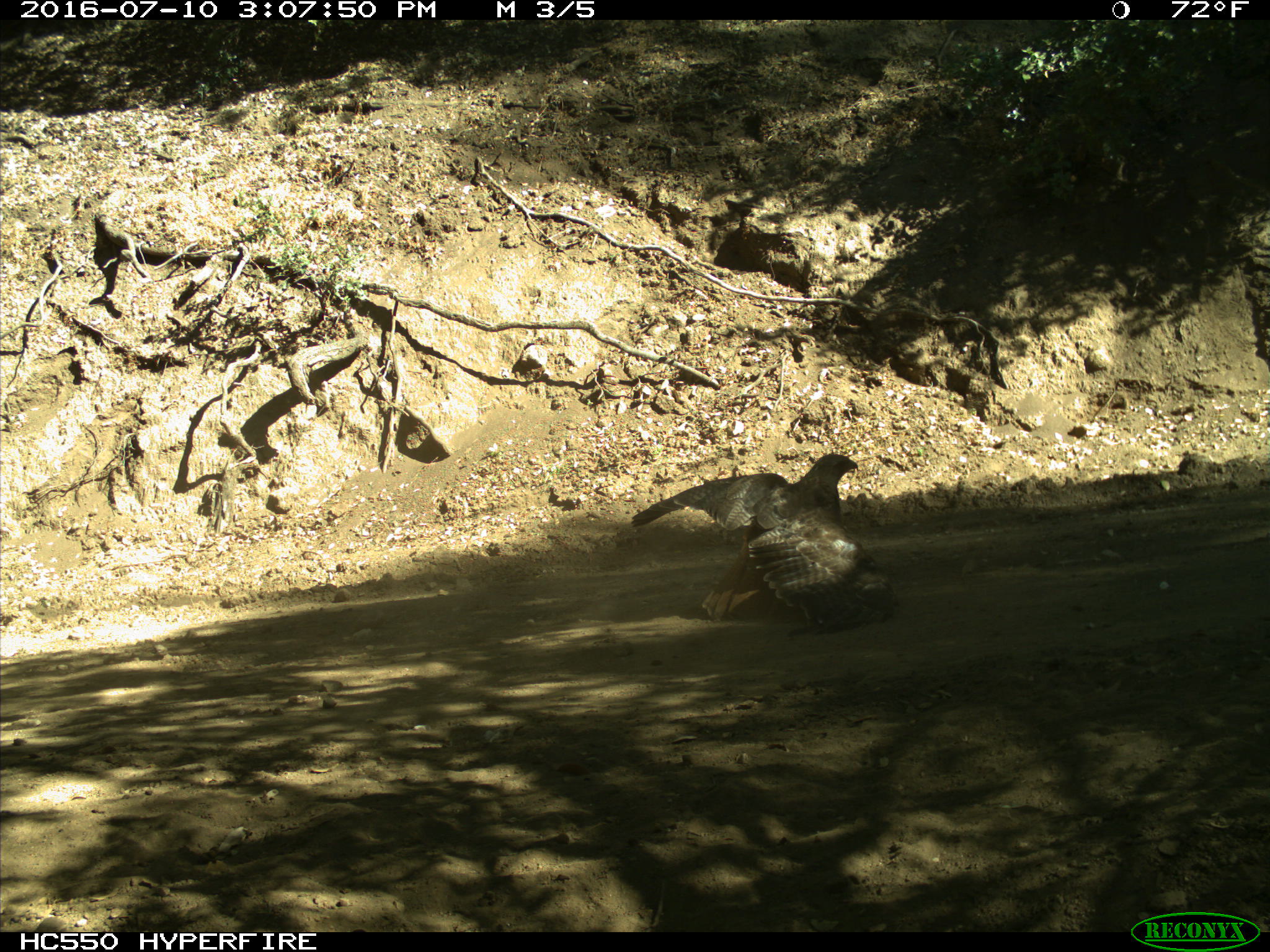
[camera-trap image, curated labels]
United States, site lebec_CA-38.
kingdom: Animalia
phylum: Chordata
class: Aves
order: Accipitriformes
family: Accipitridae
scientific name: Accipitridae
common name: acciptirids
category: unidentified accipitrid